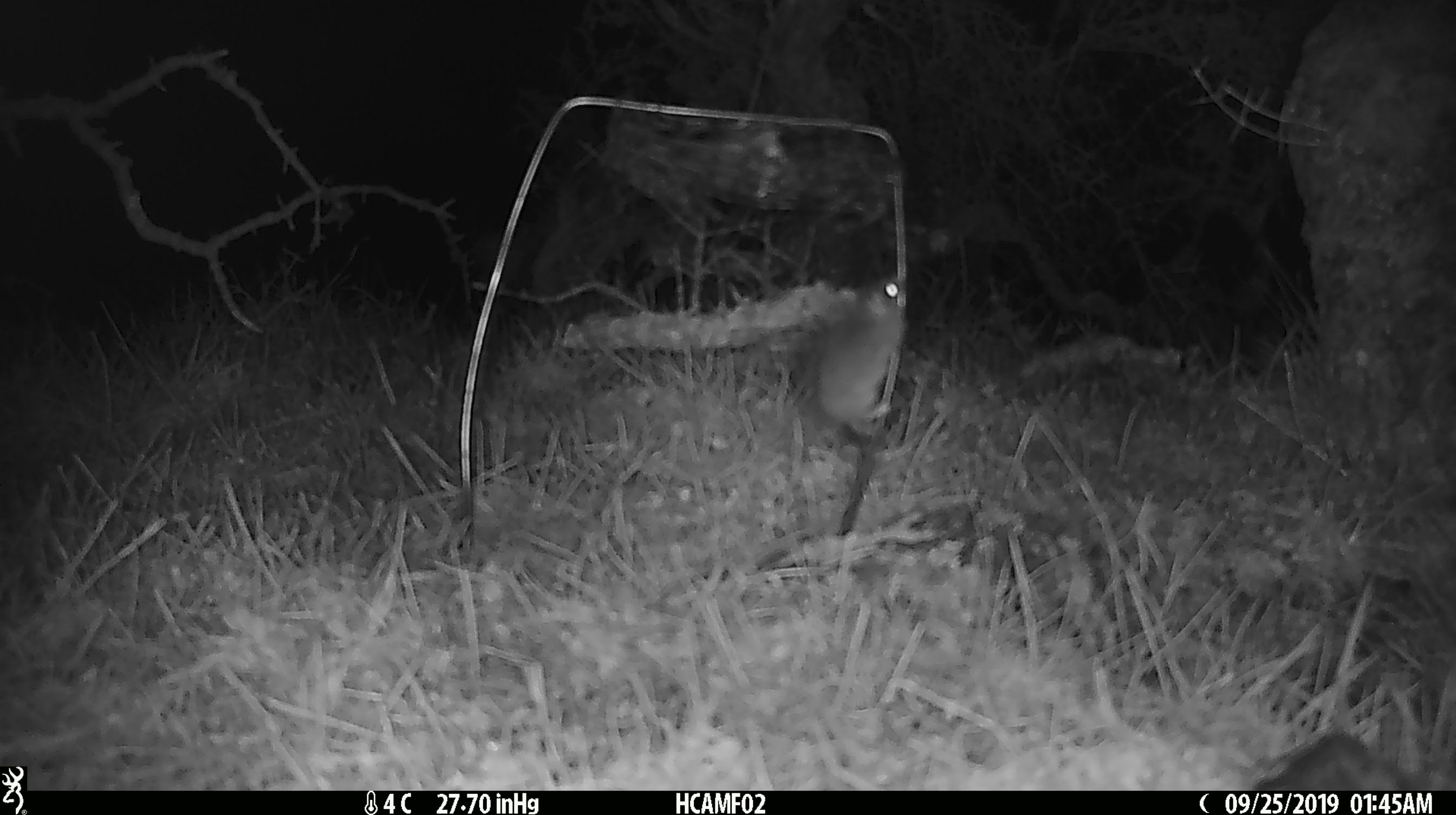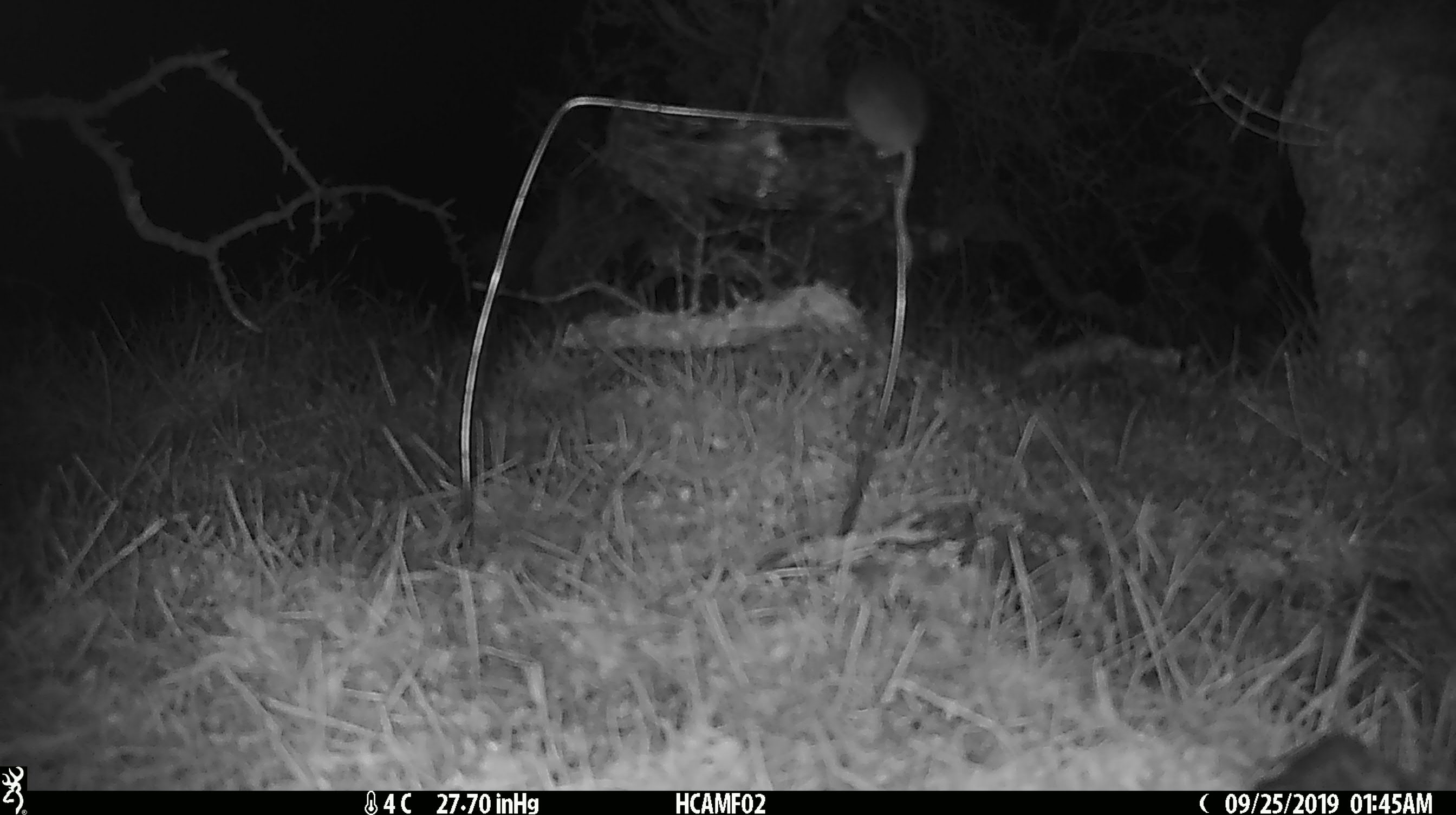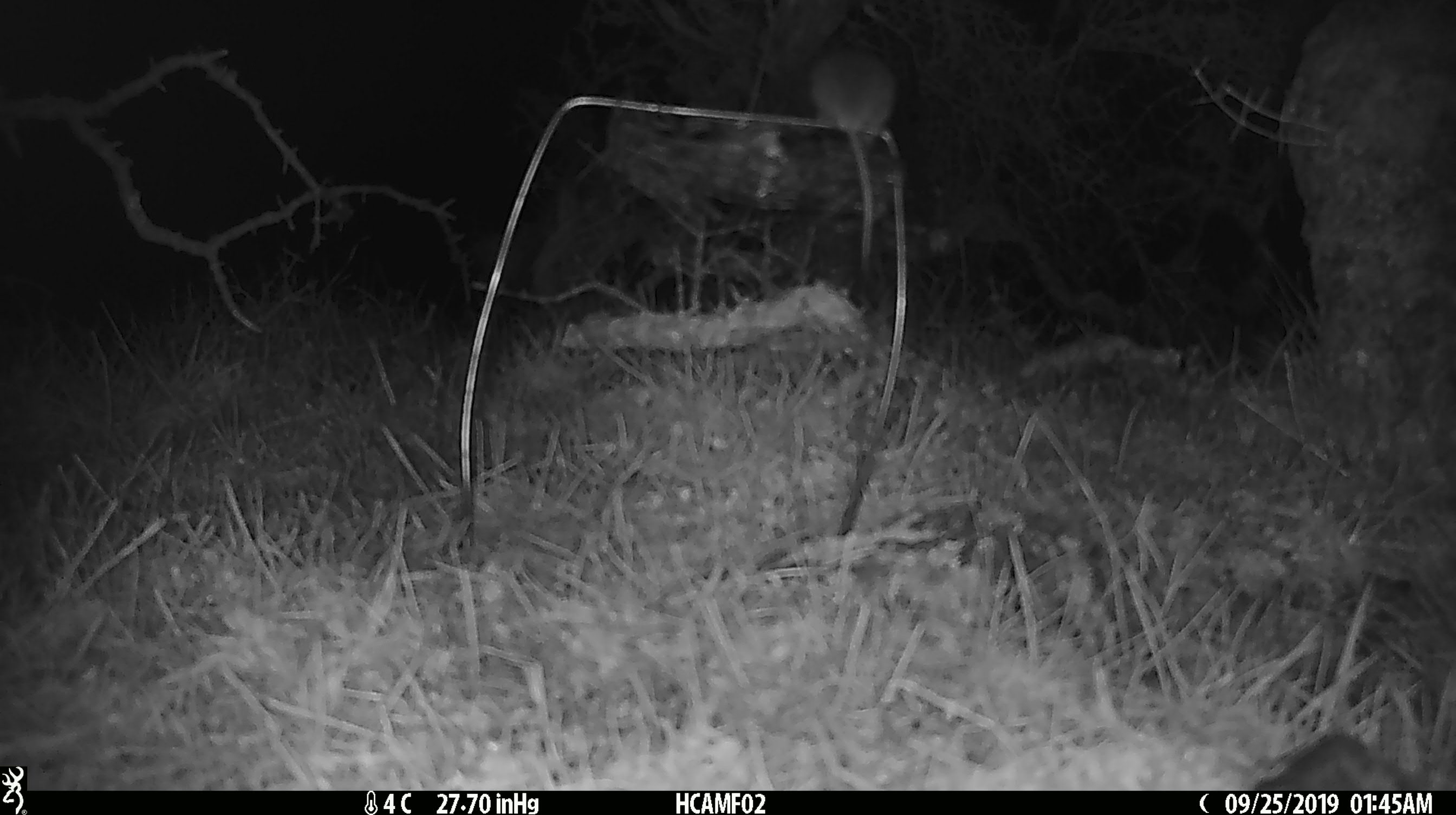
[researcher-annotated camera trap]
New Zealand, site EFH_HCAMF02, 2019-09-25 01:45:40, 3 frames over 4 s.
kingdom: Animalia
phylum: Chordata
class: Mammalia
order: Rodentia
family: Muridae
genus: Mus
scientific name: Mus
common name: mouse